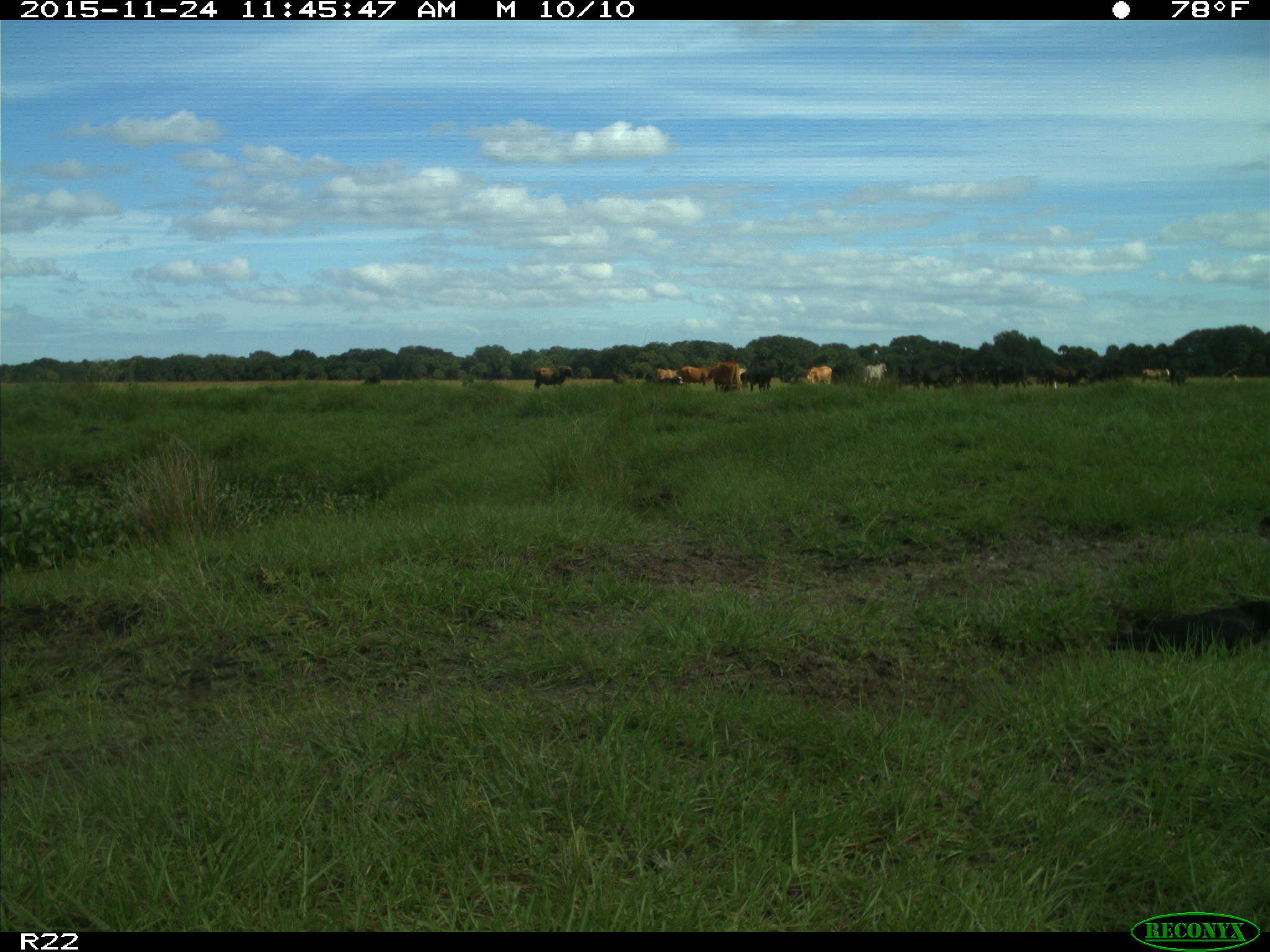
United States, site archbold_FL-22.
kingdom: Animalia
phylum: Chordata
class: Mammalia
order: Artiodactyla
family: Bovidae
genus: Bos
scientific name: Bos taurus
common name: domestic cow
Bos taurus (domestic cow).